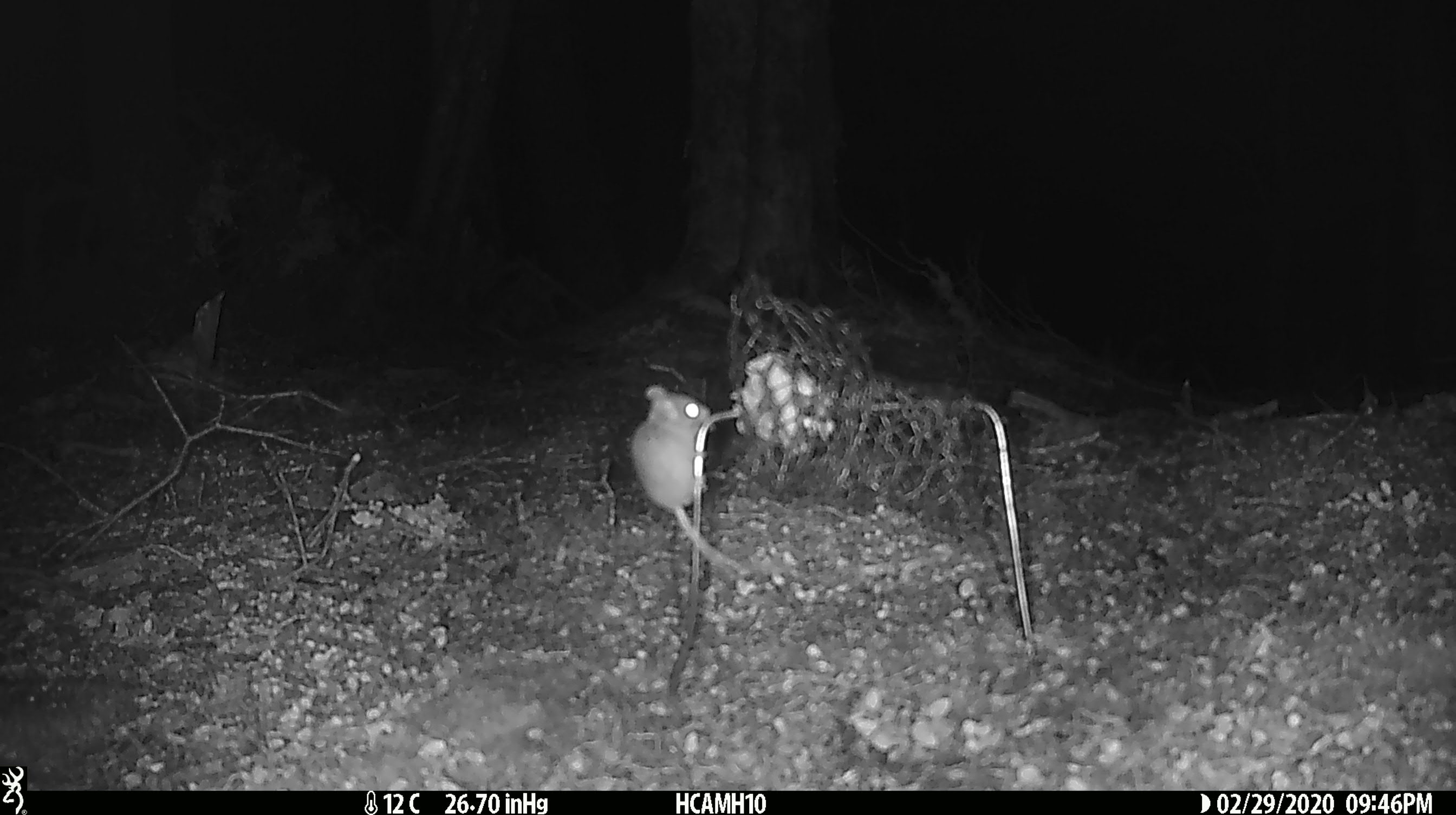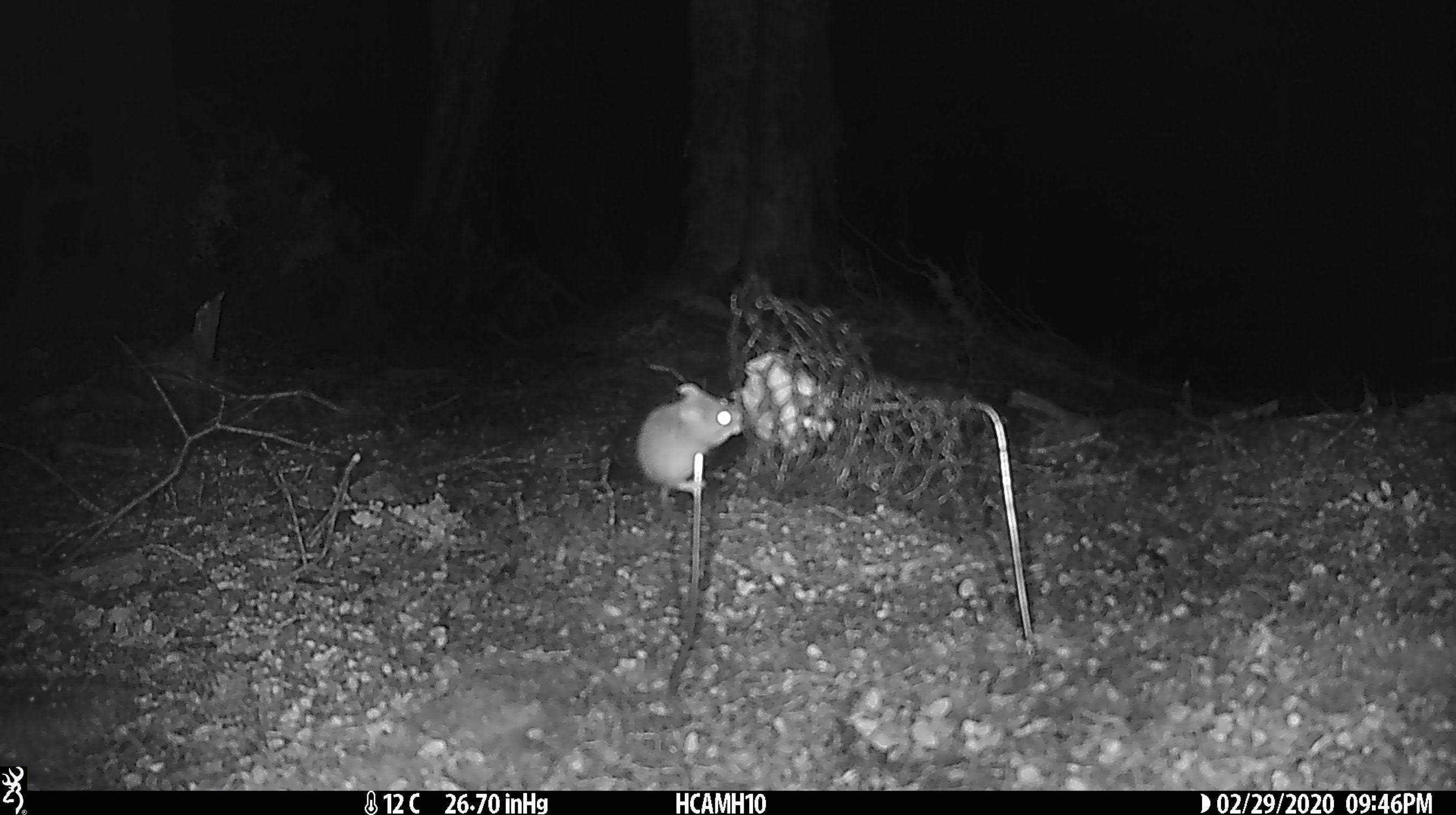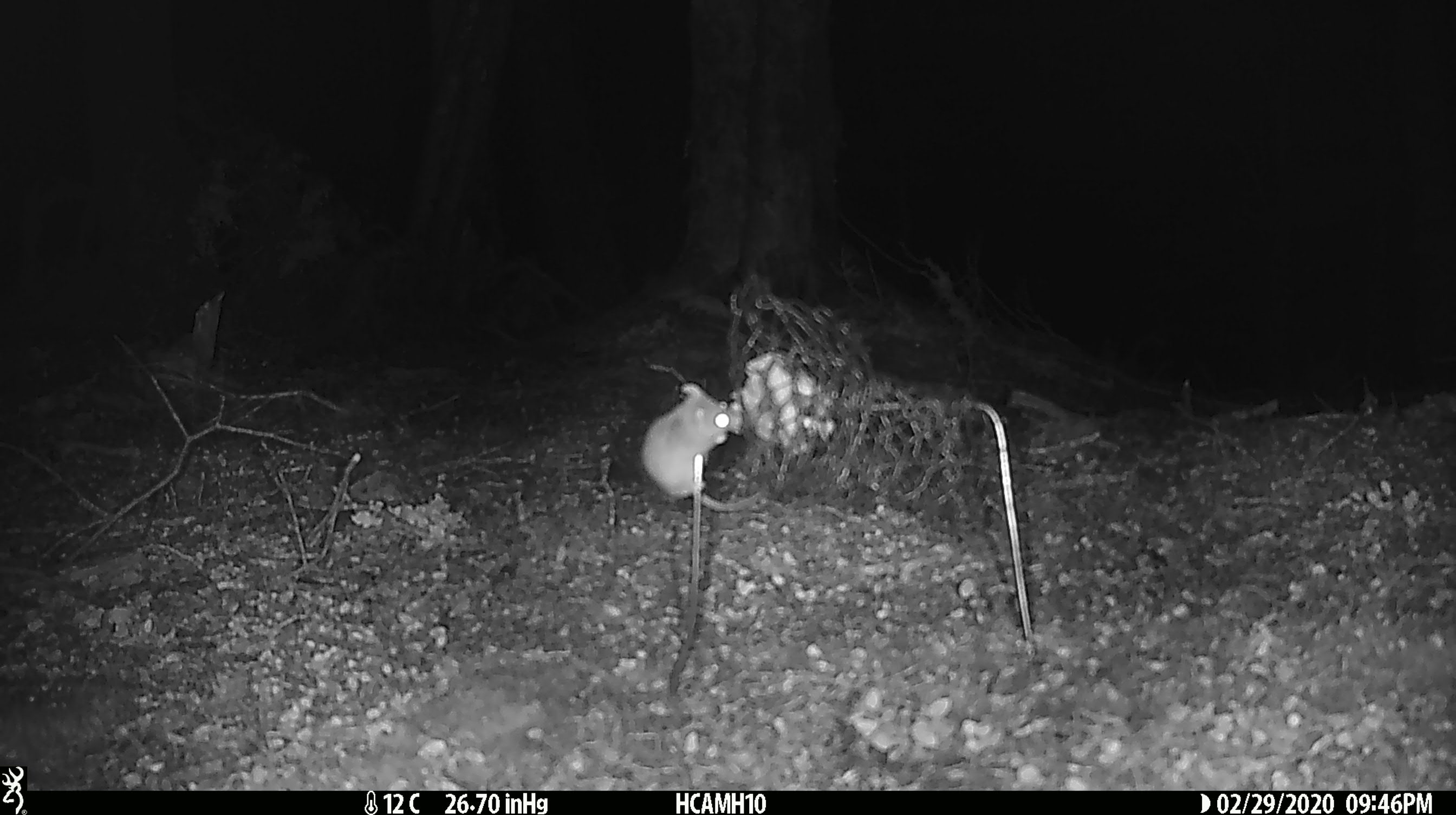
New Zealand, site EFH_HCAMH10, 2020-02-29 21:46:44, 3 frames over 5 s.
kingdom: Animalia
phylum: Chordata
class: Mammalia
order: Rodentia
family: Muridae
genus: Mus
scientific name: Mus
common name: mouse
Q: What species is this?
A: Mouse (Mus).